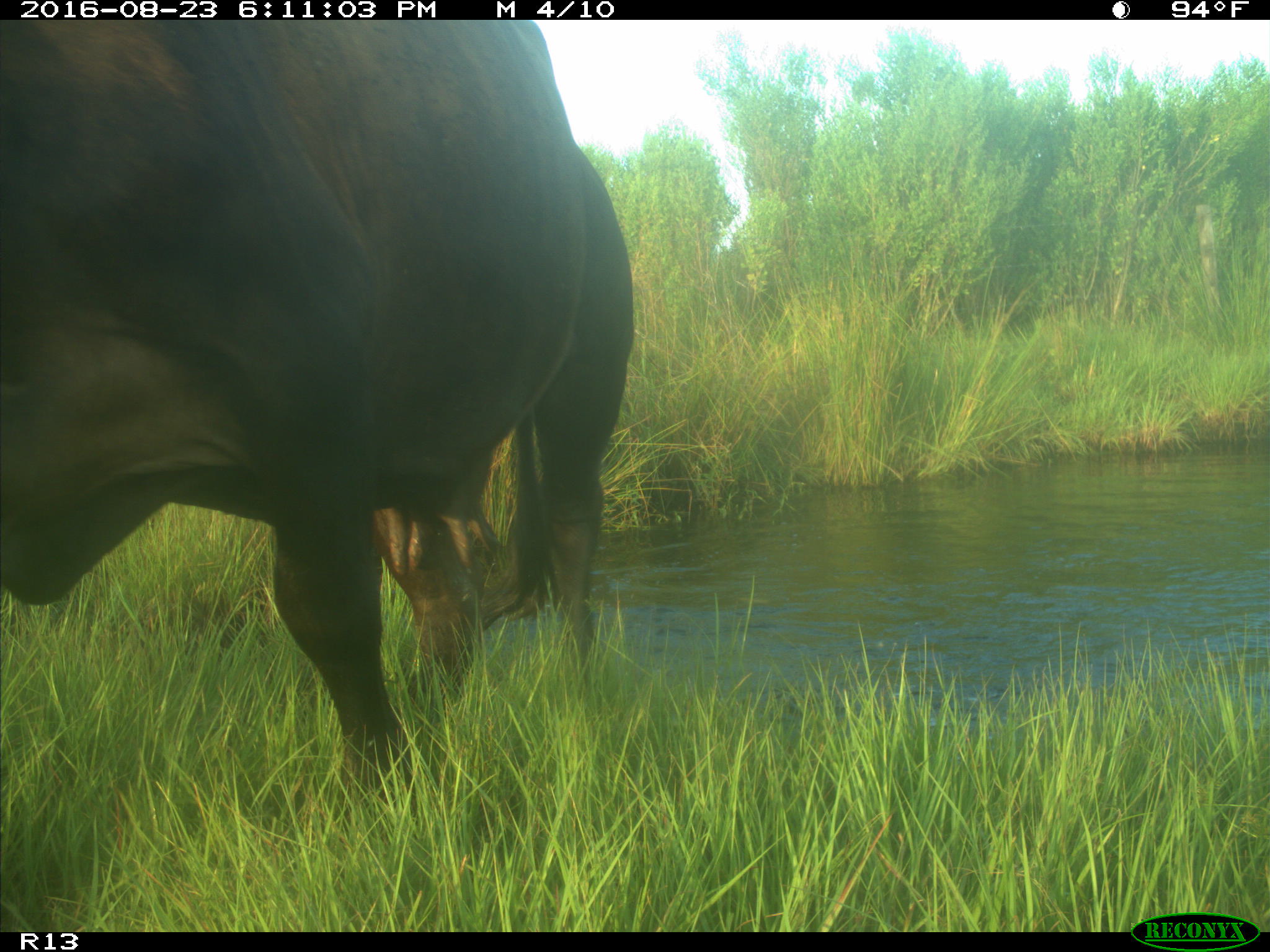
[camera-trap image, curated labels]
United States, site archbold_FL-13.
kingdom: Animalia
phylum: Chordata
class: Mammalia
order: Artiodactyla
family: Bovidae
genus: Bos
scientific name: Bos taurus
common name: domestic cow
Bos taurus (domestic cow).